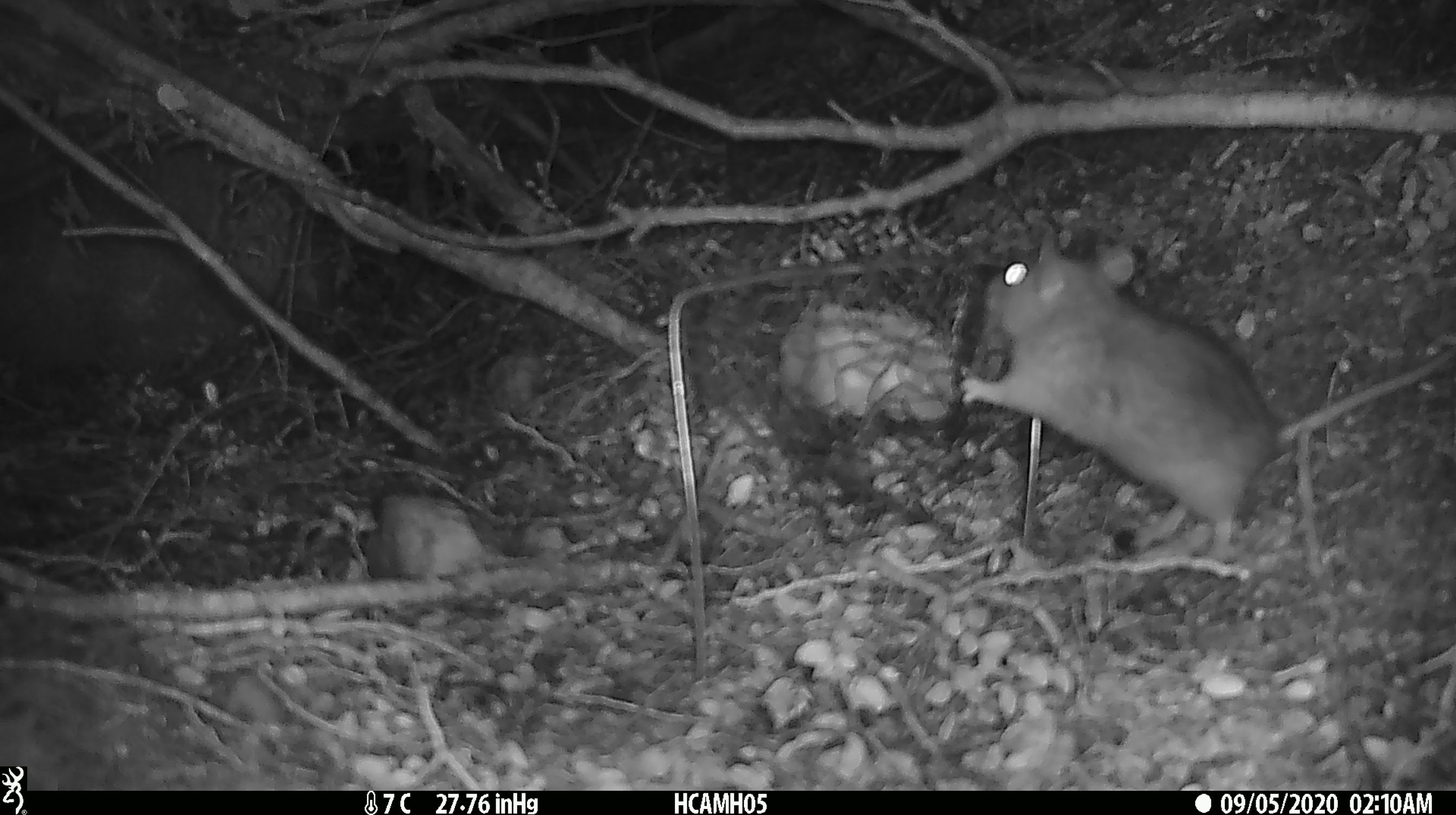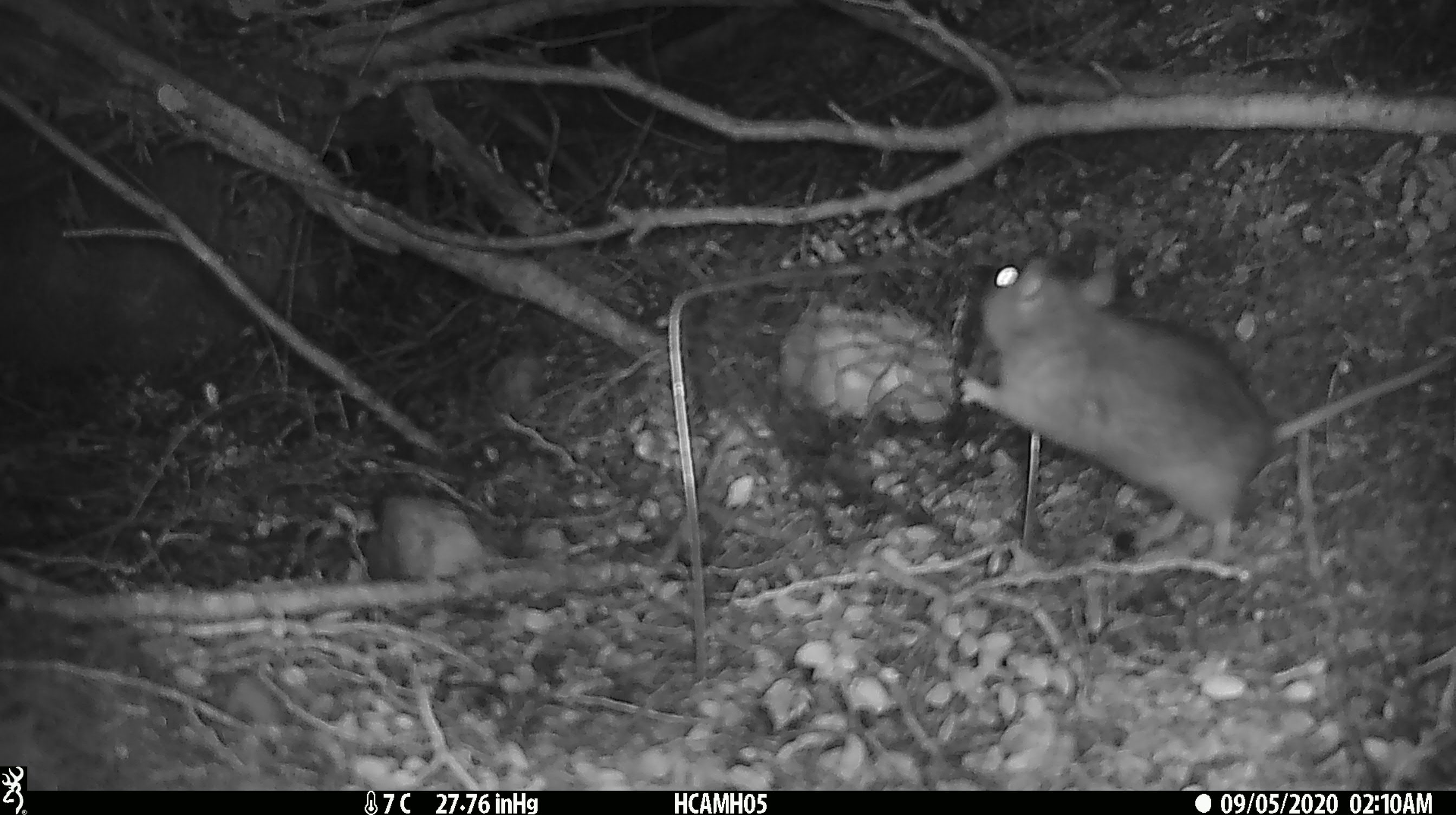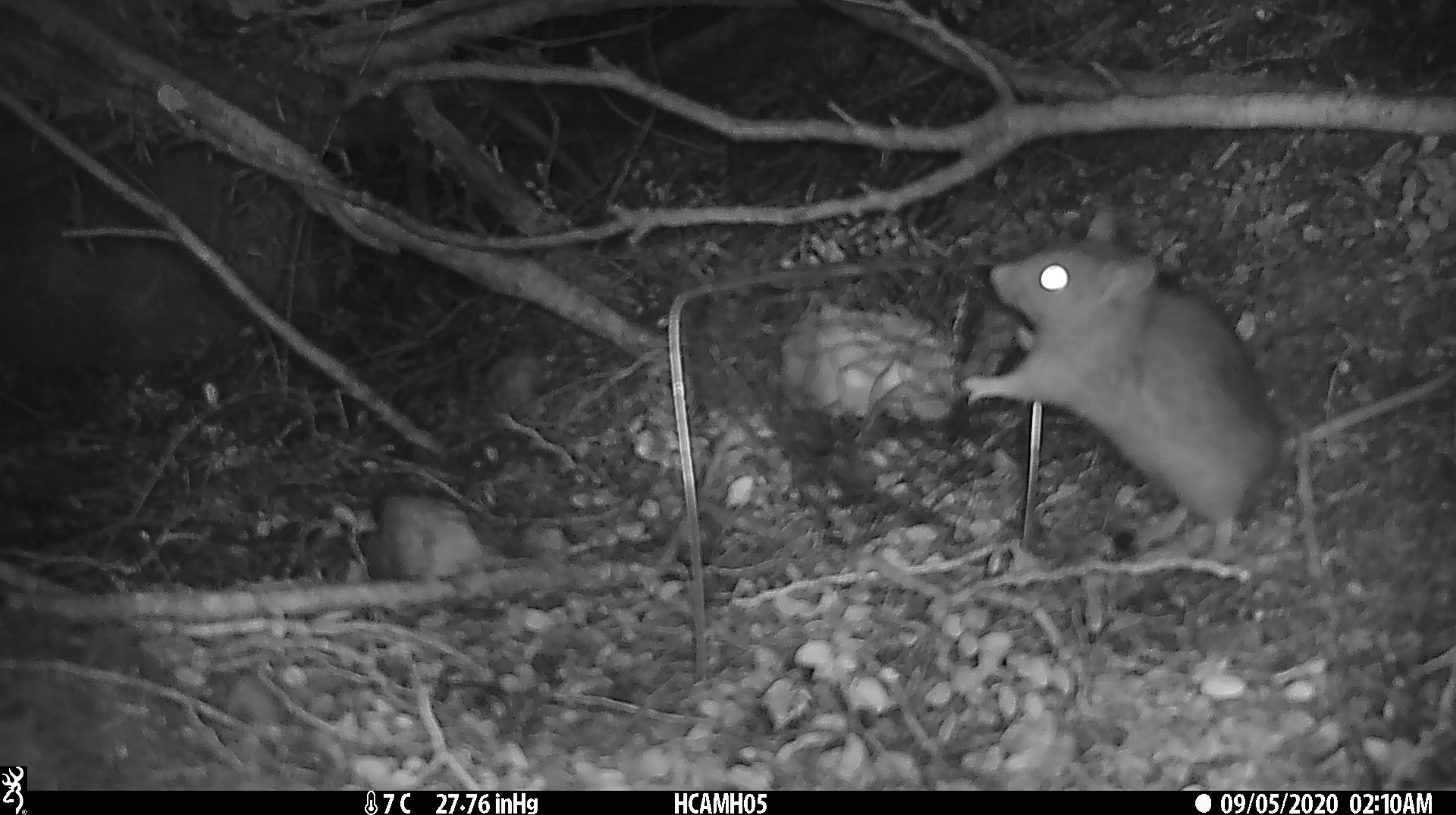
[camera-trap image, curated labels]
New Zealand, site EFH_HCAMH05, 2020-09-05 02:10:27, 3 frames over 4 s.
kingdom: Animalia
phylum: Chordata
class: Mammalia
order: Rodentia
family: Muridae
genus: Rattus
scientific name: Rattus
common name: rat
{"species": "rat (Rattus)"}